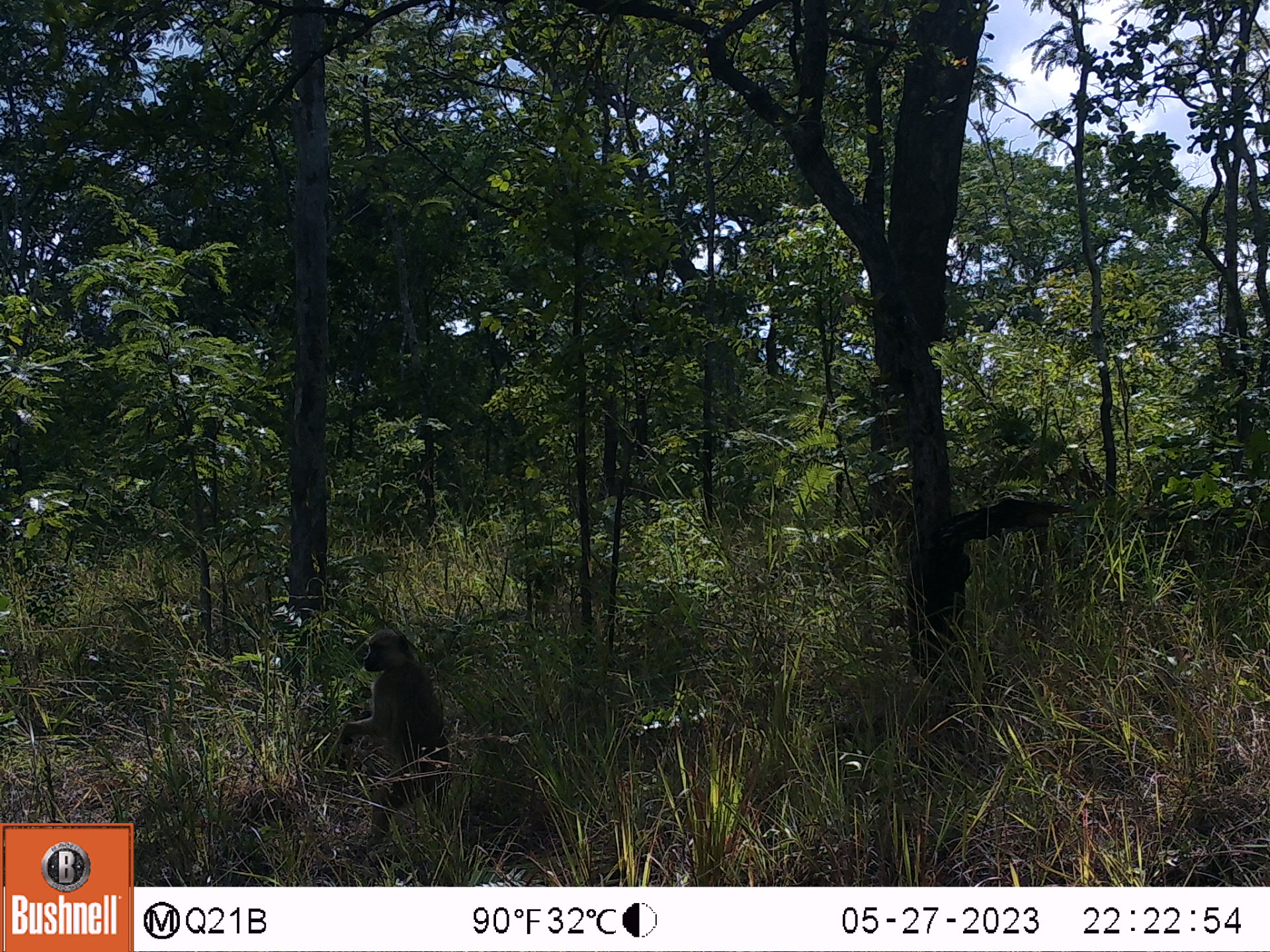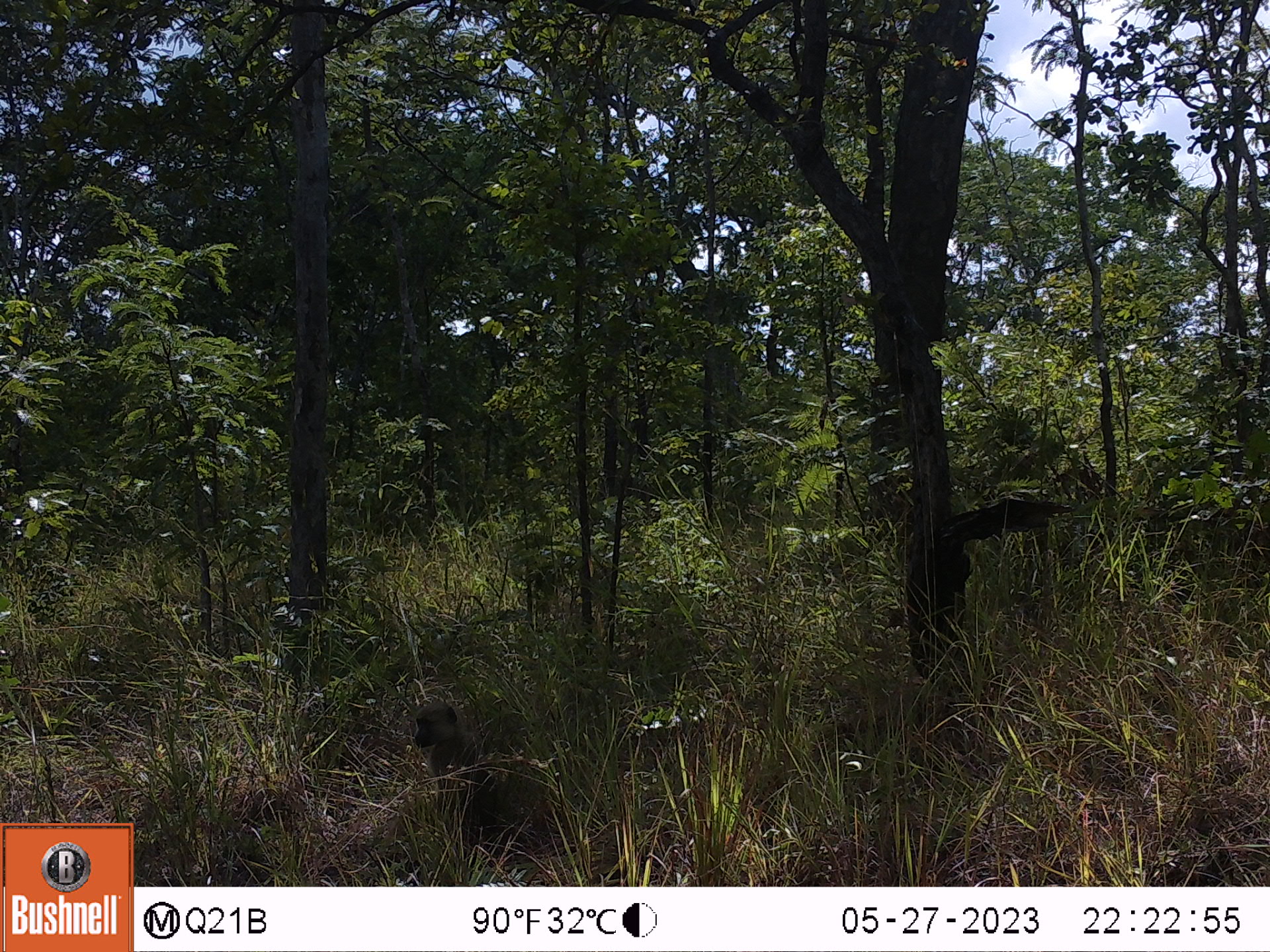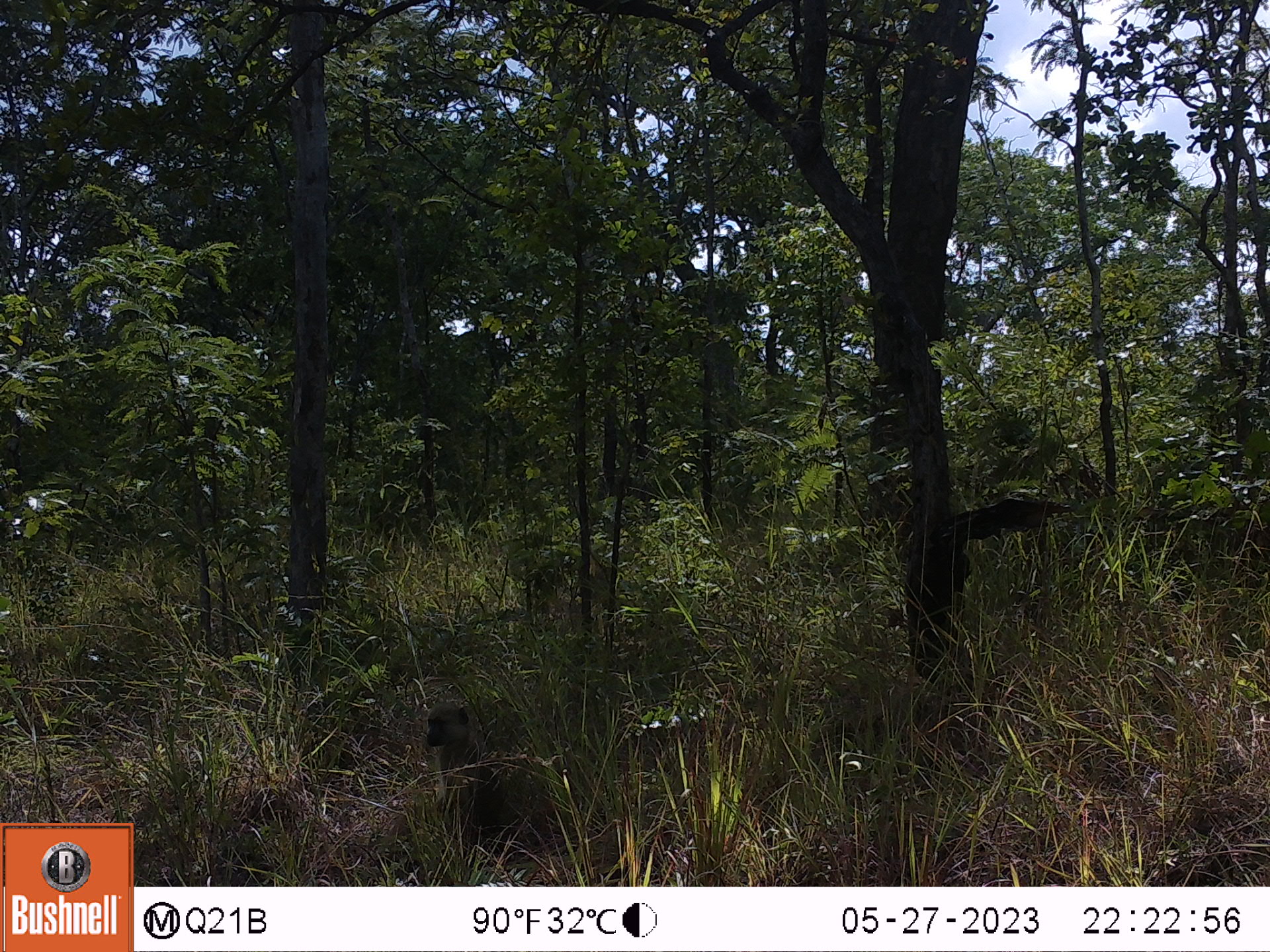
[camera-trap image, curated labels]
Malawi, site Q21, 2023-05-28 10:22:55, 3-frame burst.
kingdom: Animalia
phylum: Chordata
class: Mammalia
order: Primates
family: Cercopithecidae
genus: Papio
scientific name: Papio cynocephalus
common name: yellow baboon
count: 1